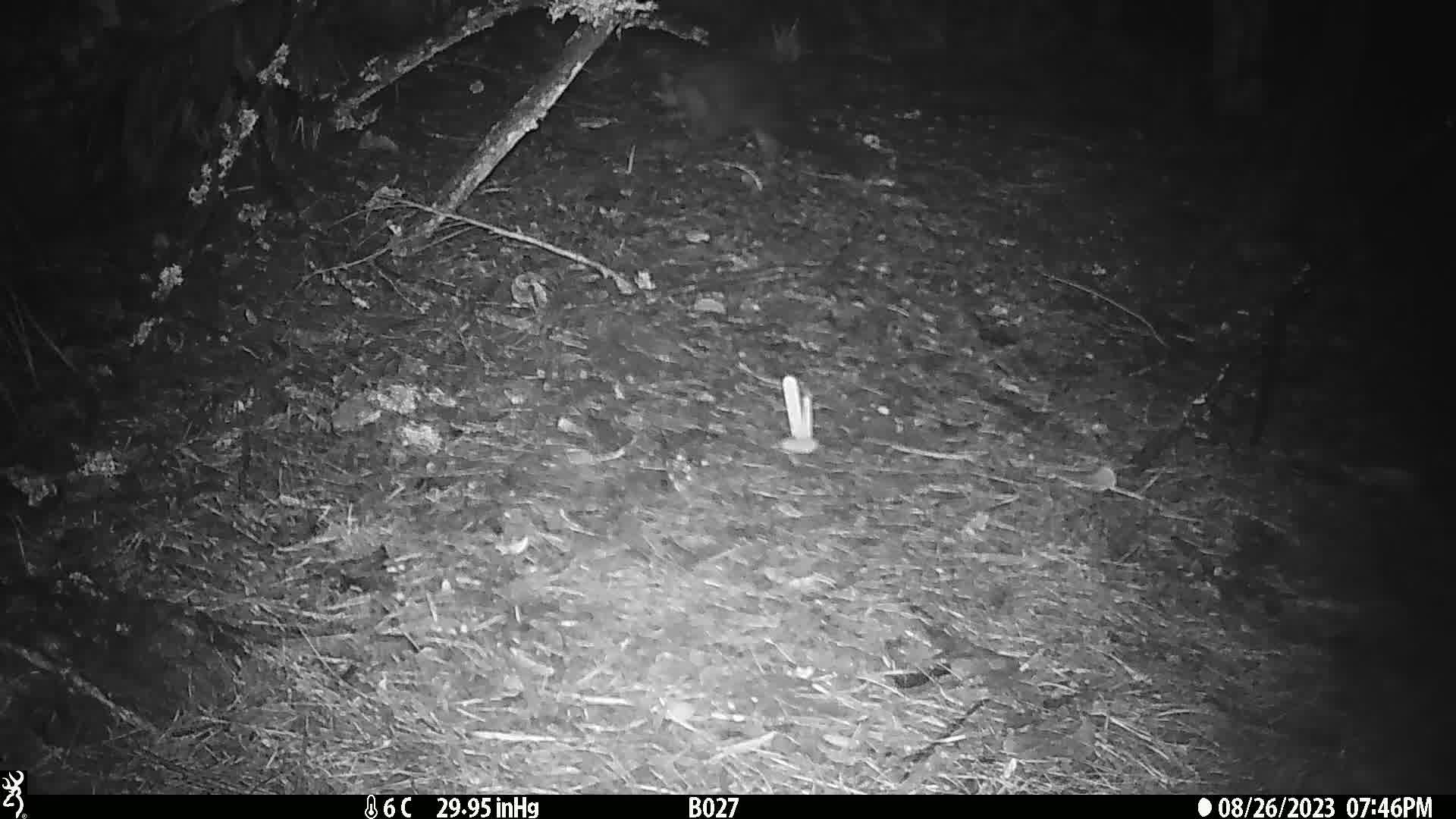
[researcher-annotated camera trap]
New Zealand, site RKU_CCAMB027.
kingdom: Animalia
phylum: Chordata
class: Mammalia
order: Diprotodontia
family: Phalangeridae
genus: Trichosurus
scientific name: Trichosurus vulpecula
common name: common brushtail possum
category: possum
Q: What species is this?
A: Possum (common brushtail possum) (Trichosurus vulpecula).